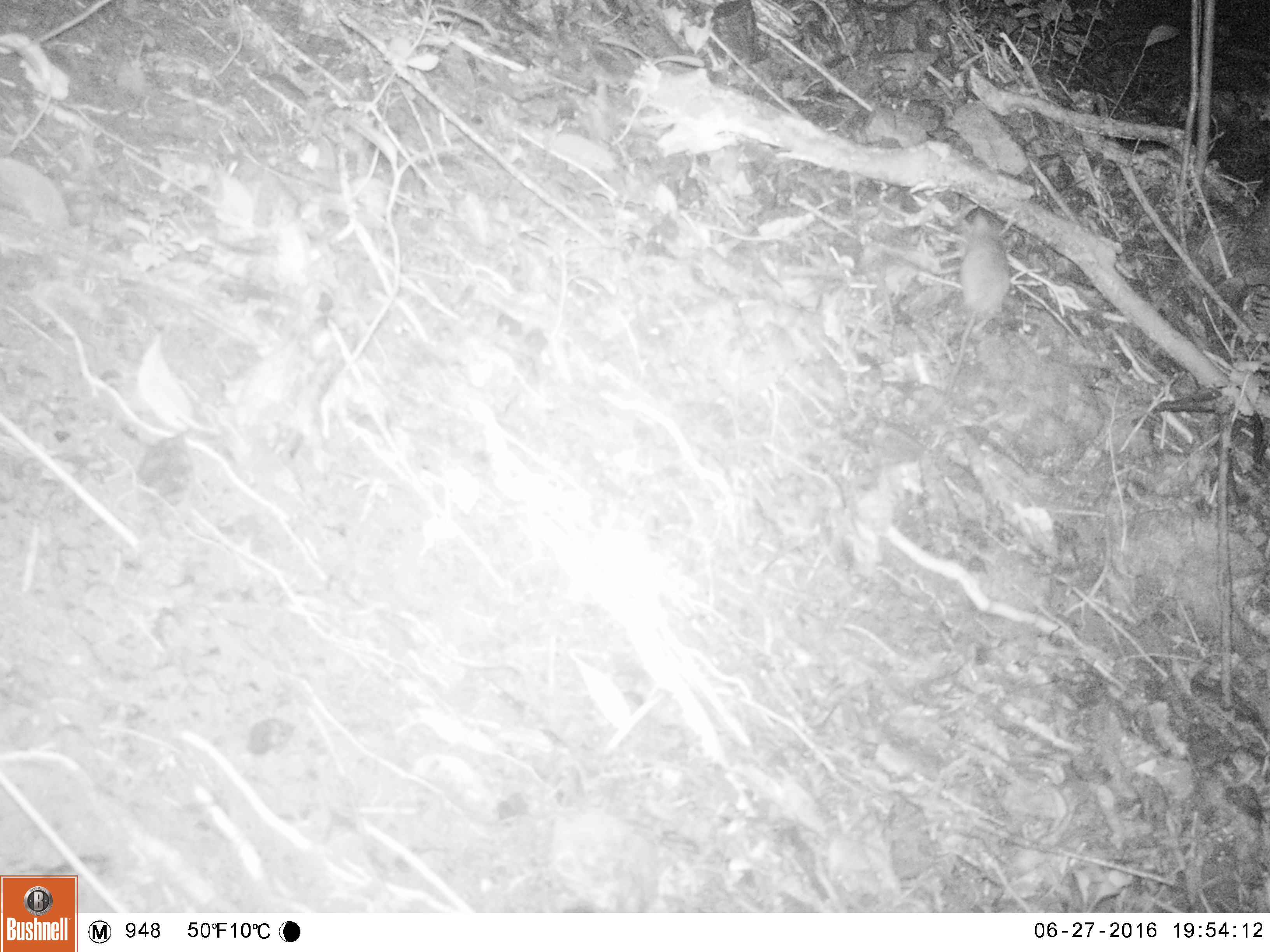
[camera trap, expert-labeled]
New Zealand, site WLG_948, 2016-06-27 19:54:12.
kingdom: Animalia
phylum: Chordata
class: Mammalia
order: Rodentia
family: Muridae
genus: Rattus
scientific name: Rattus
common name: rat